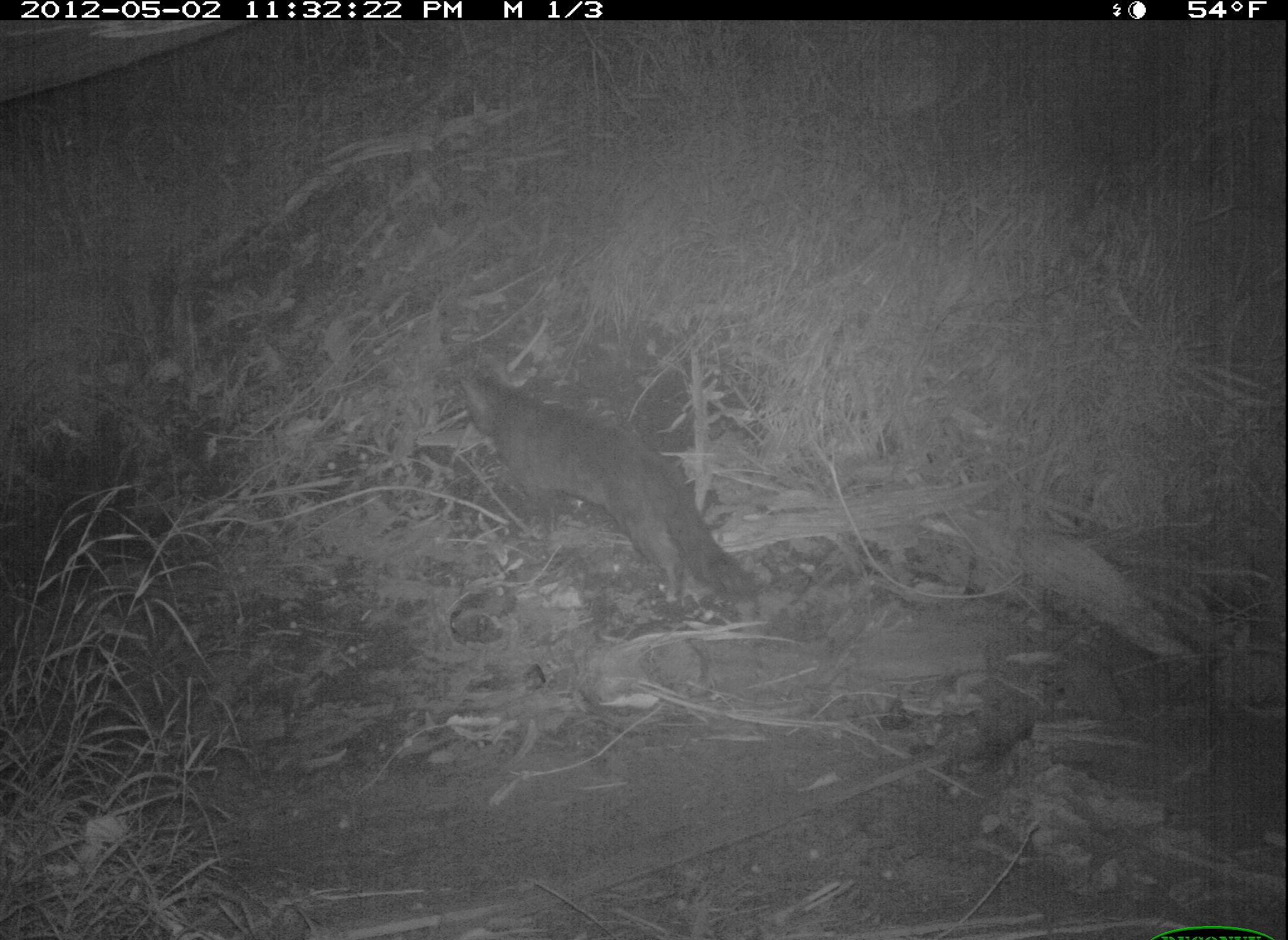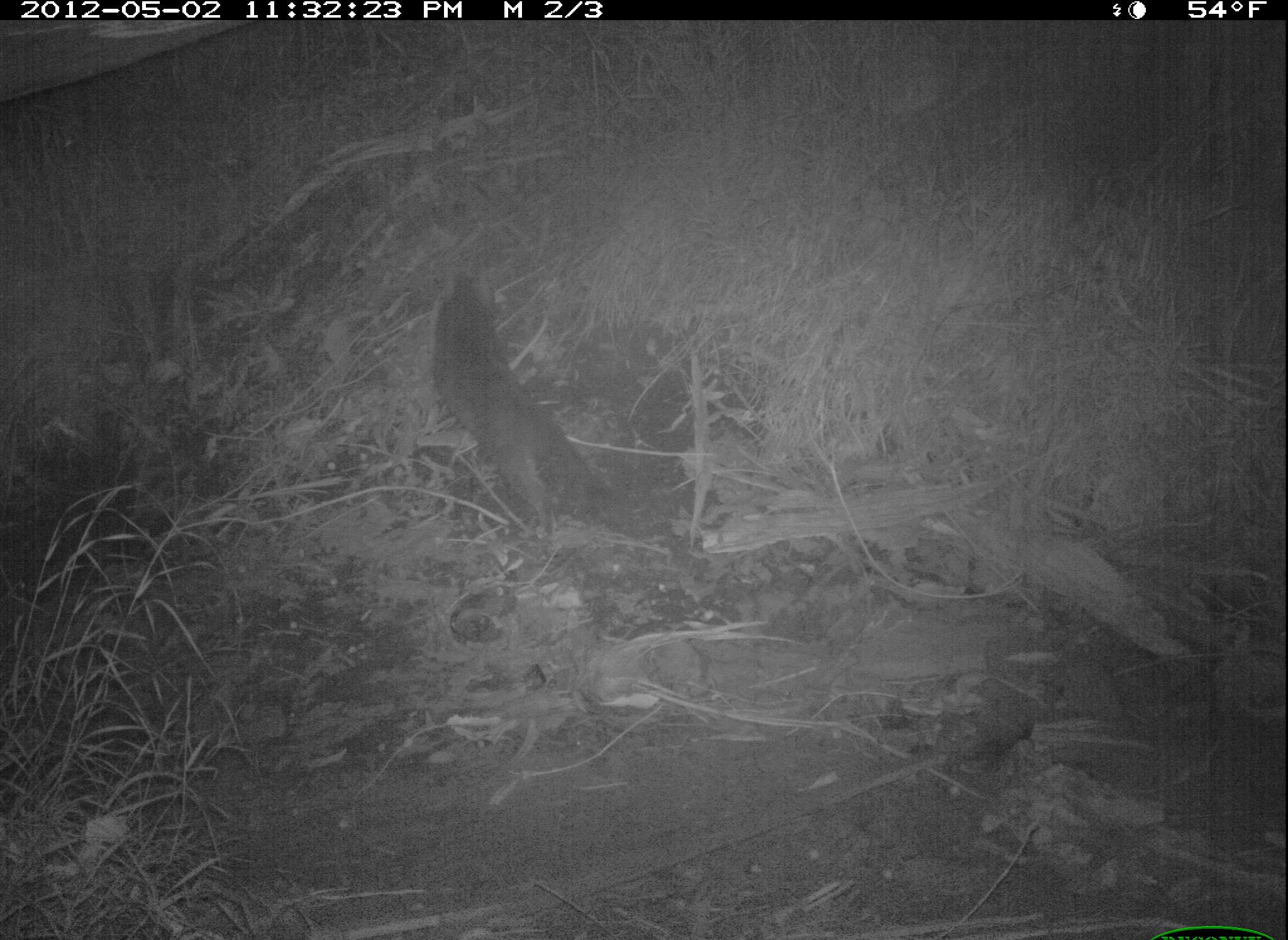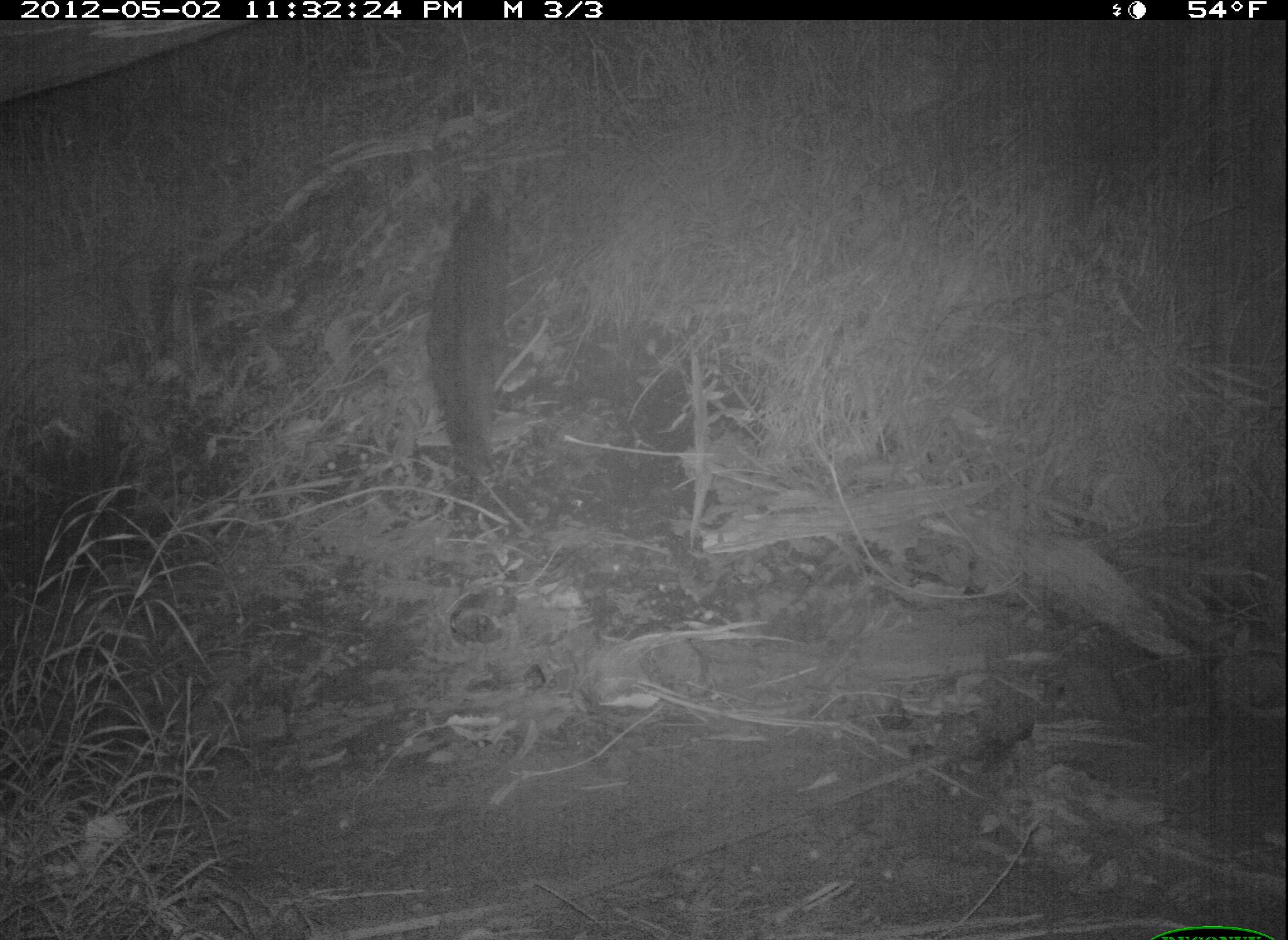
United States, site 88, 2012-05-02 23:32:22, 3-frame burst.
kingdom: Animalia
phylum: Chordata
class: Mammalia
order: Carnivora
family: Felidae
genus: Felis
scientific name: Felis catus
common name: cat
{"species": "cat (Felis catus)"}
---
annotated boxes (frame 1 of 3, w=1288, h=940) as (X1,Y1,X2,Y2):
cat: (451,359,770,630)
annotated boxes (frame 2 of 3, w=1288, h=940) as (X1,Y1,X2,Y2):
cat: (415,256,620,548)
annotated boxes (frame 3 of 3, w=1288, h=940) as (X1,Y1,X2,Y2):
cat: (419,169,531,494)